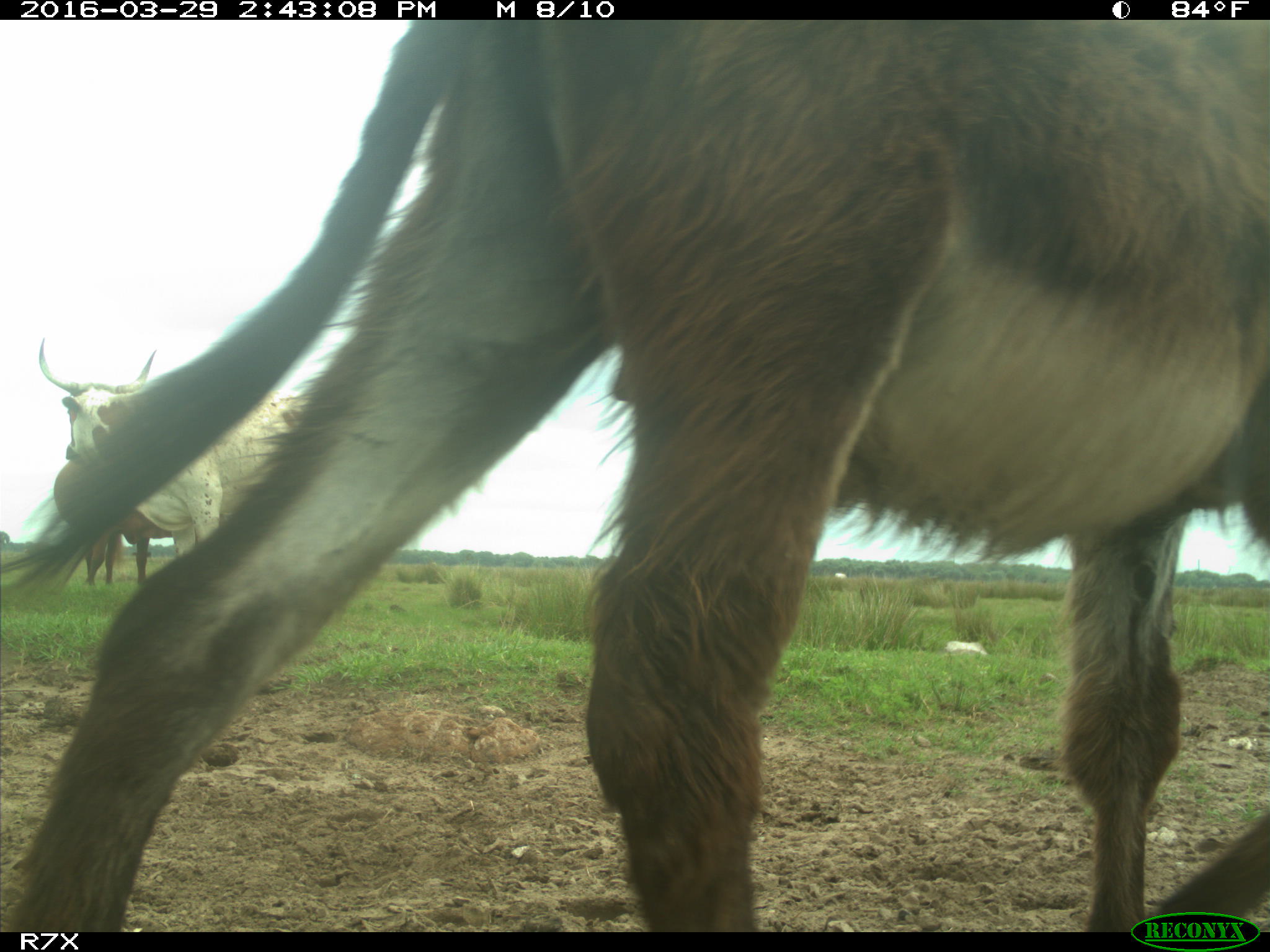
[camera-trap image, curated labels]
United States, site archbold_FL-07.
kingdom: Animalia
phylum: Chordata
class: Mammalia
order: Artiodactyla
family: Bovidae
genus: Bos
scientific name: Bos taurus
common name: domestic cow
Bos taurus (domestic cow).